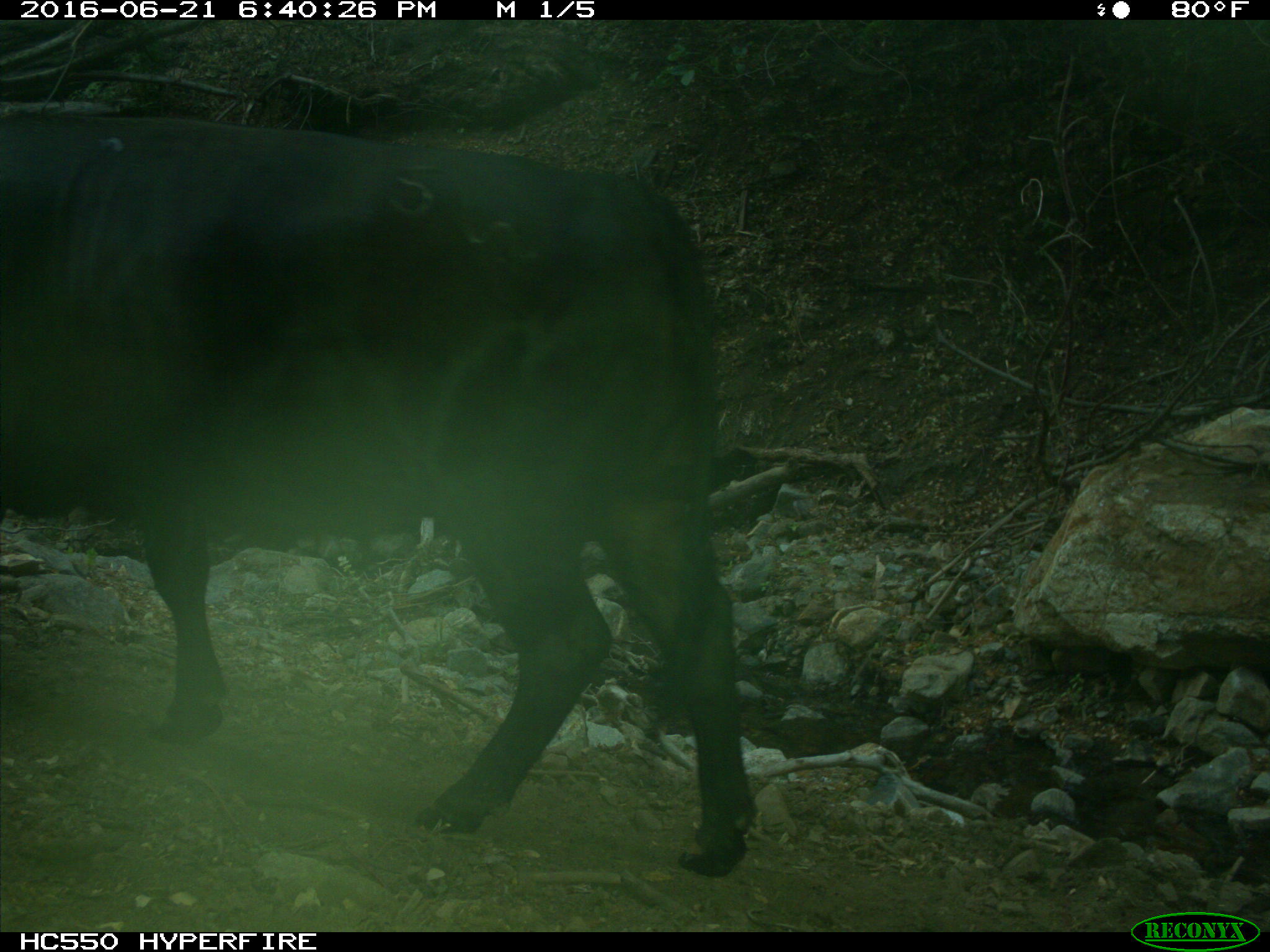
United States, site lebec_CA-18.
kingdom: Animalia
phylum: Chordata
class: Mammalia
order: Artiodactyla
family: Bovidae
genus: Bos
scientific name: Bos taurus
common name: domestic cow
Bos taurus (domestic cow).